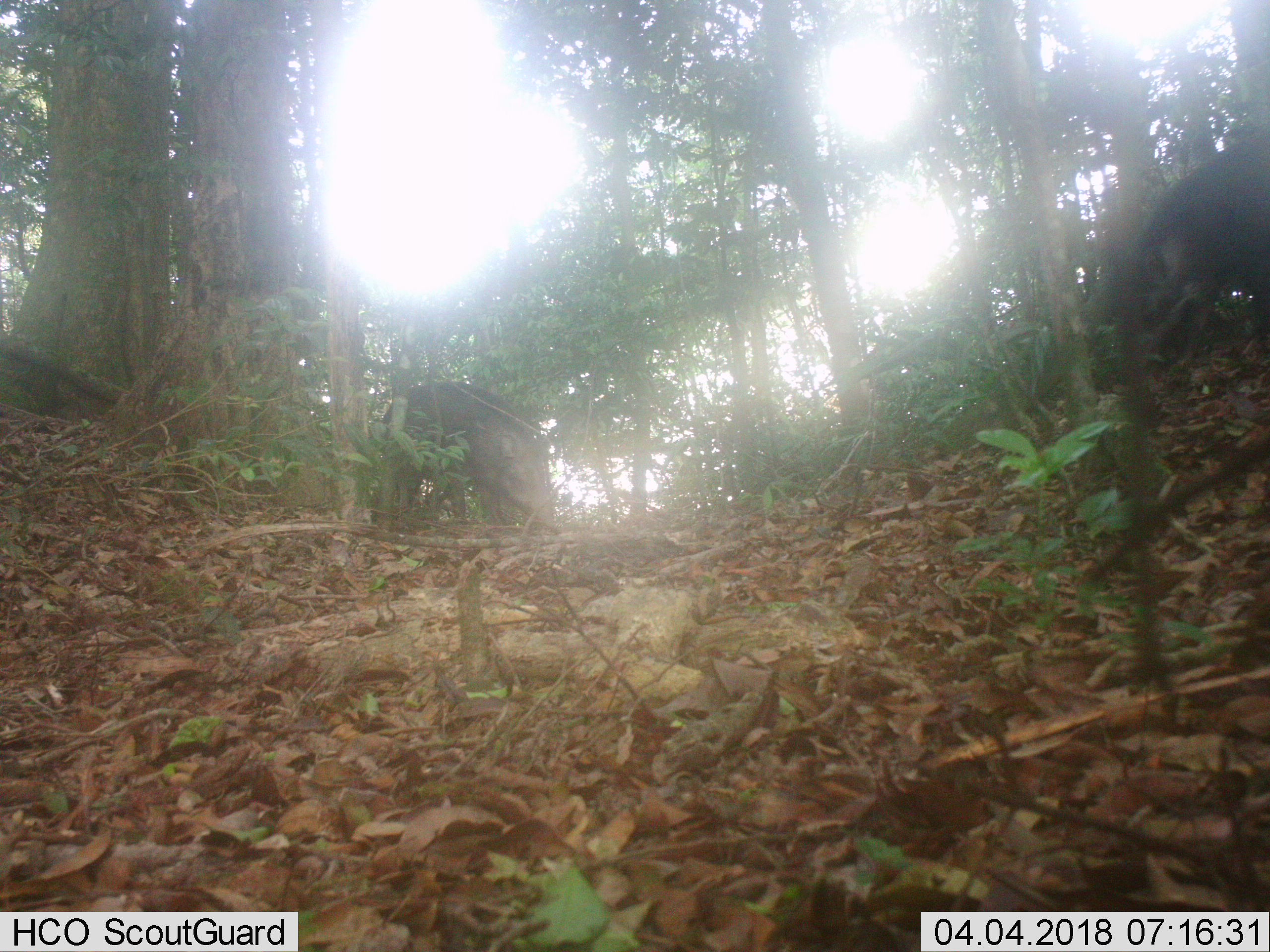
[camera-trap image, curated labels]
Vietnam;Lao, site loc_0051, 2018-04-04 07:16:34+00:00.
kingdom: Animalia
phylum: Chordata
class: Mammalia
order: Artiodactyla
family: Suidae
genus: Sus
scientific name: Sus scrofa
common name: eurasian wild pig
Eurasian wild pig (Sus scrofa). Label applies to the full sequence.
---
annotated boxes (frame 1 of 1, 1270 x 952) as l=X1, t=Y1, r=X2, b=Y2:
eurasian wild pig: l=1098, t=136, r=1270, b=367; l=382, t=381, r=556, b=528